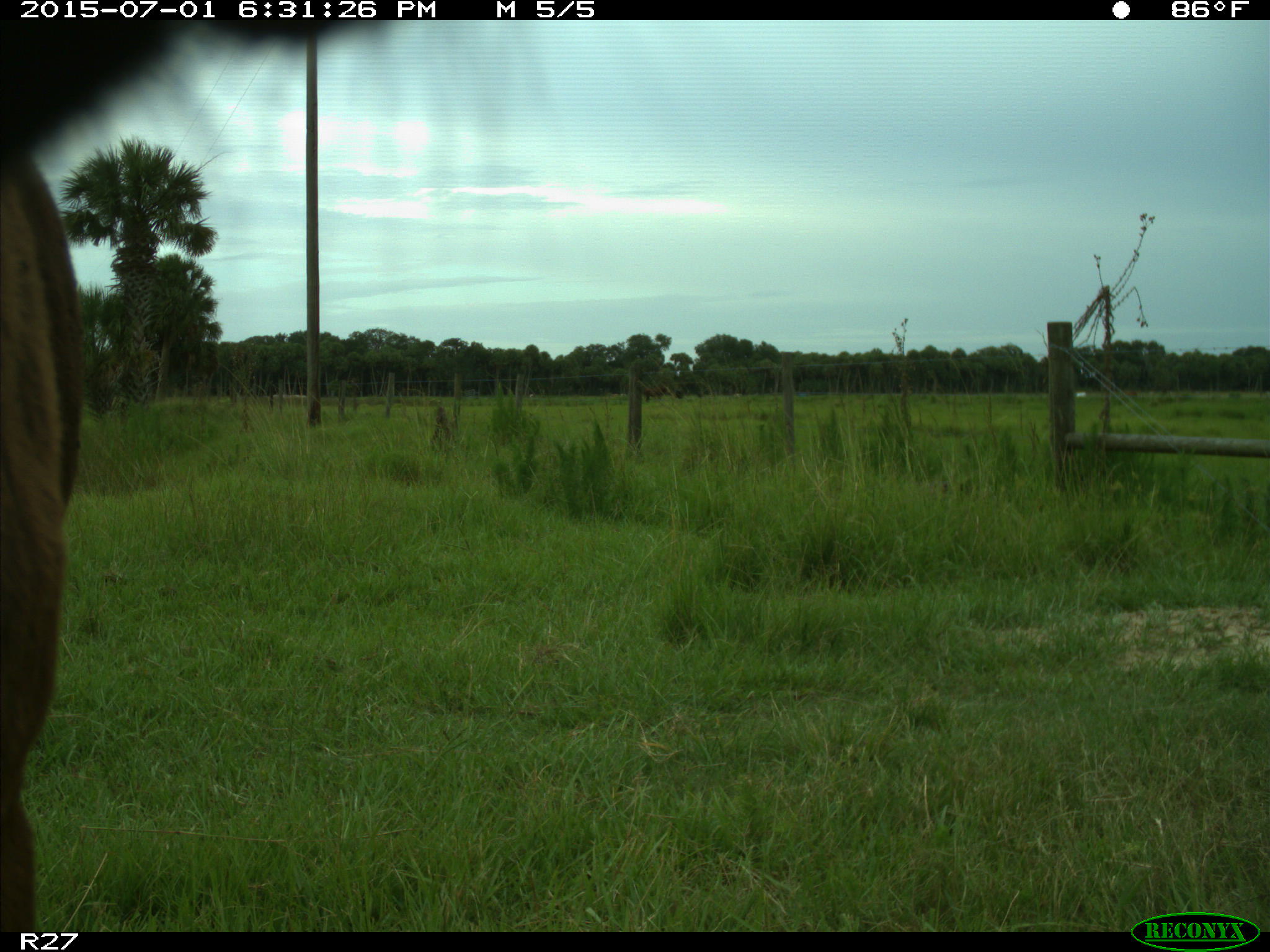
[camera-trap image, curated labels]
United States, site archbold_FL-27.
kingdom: Animalia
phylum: Chordata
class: Mammalia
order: Artiodactyla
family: Bovidae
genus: Bos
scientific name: Bos taurus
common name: domestic cow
Bos taurus (domestic cow).